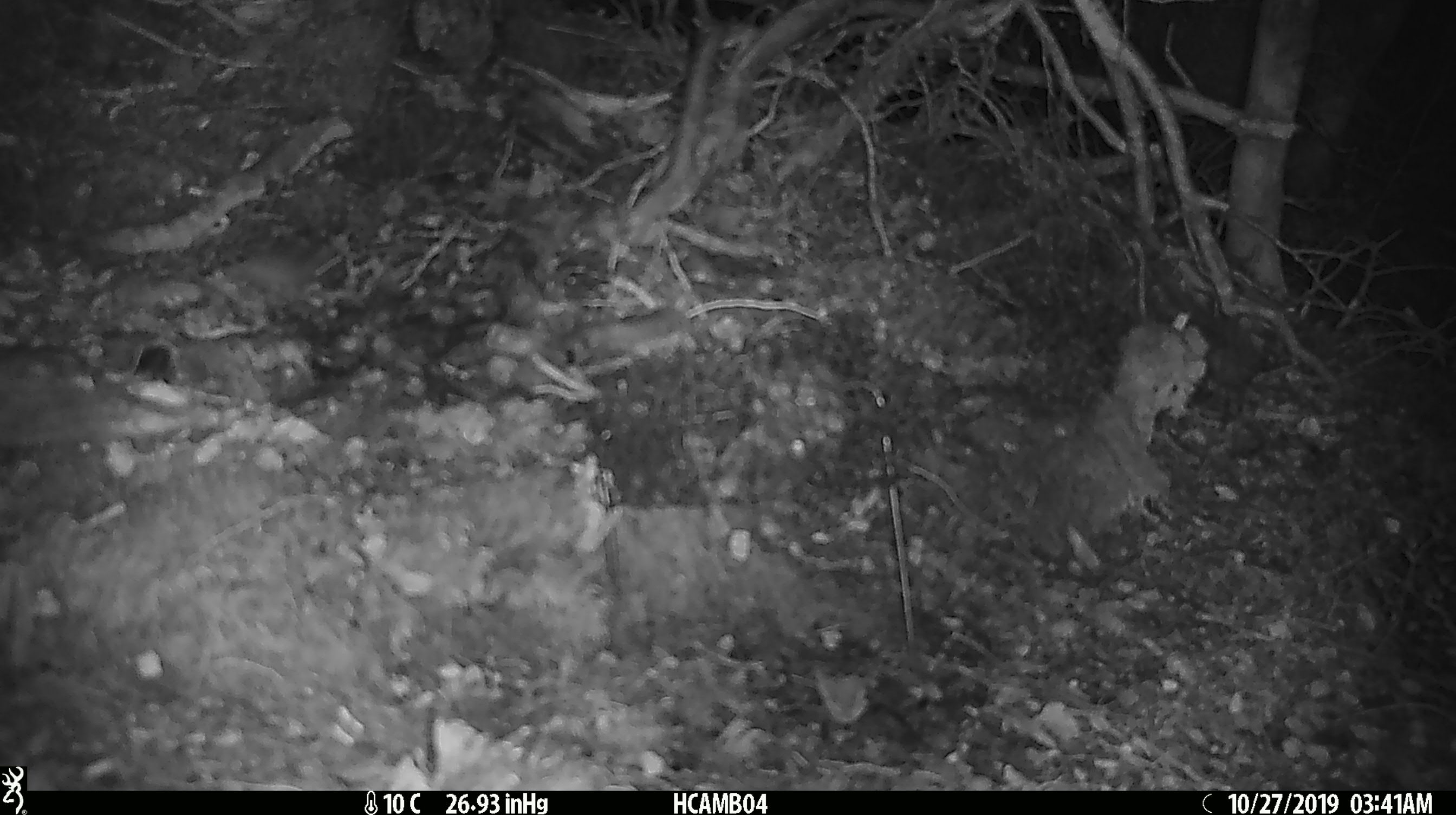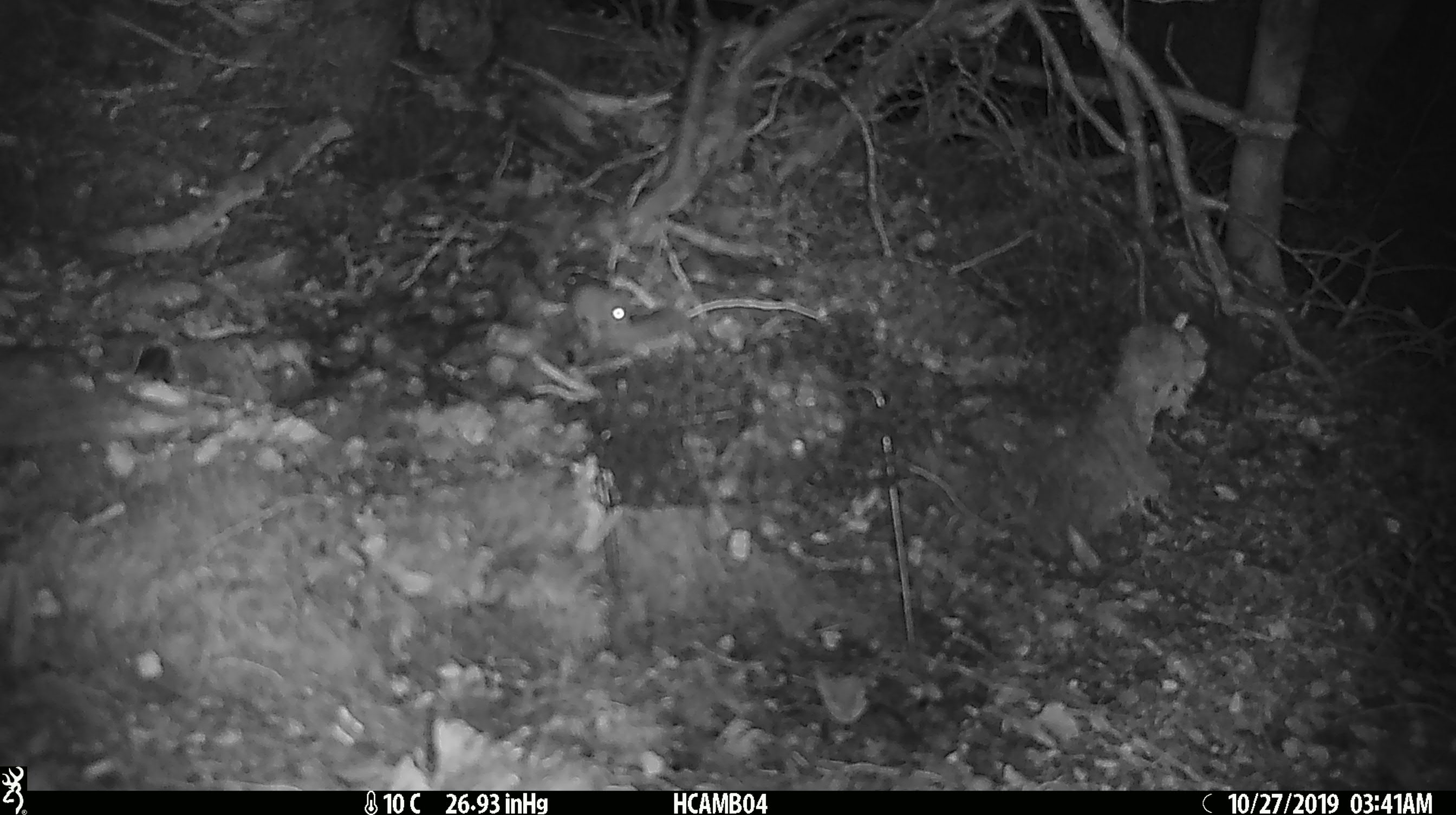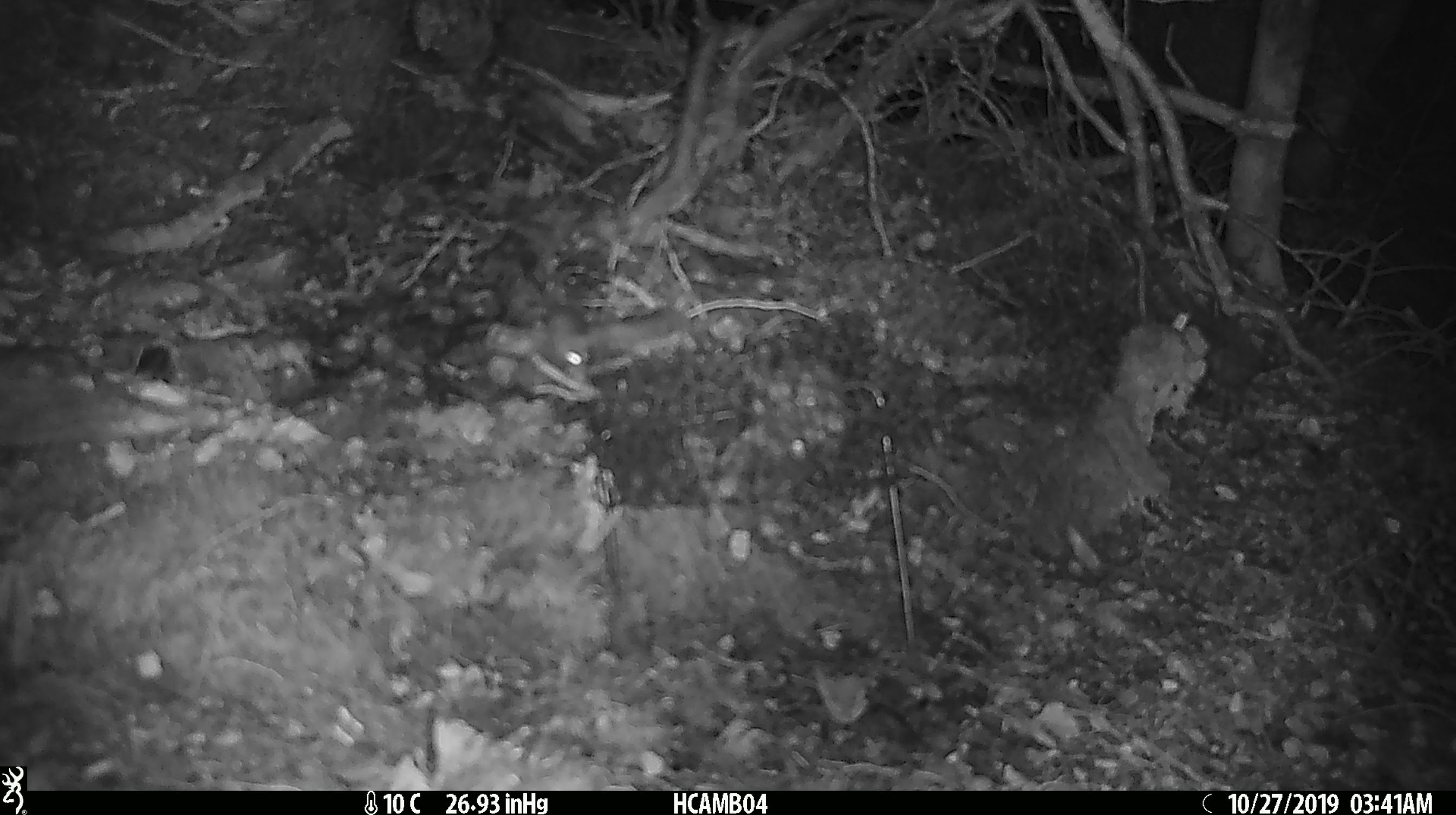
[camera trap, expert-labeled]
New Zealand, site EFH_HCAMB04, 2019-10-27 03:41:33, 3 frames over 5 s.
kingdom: Animalia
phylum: Chordata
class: Mammalia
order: Rodentia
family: Muridae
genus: Mus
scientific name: Mus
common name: mouse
Mouse (Mus).